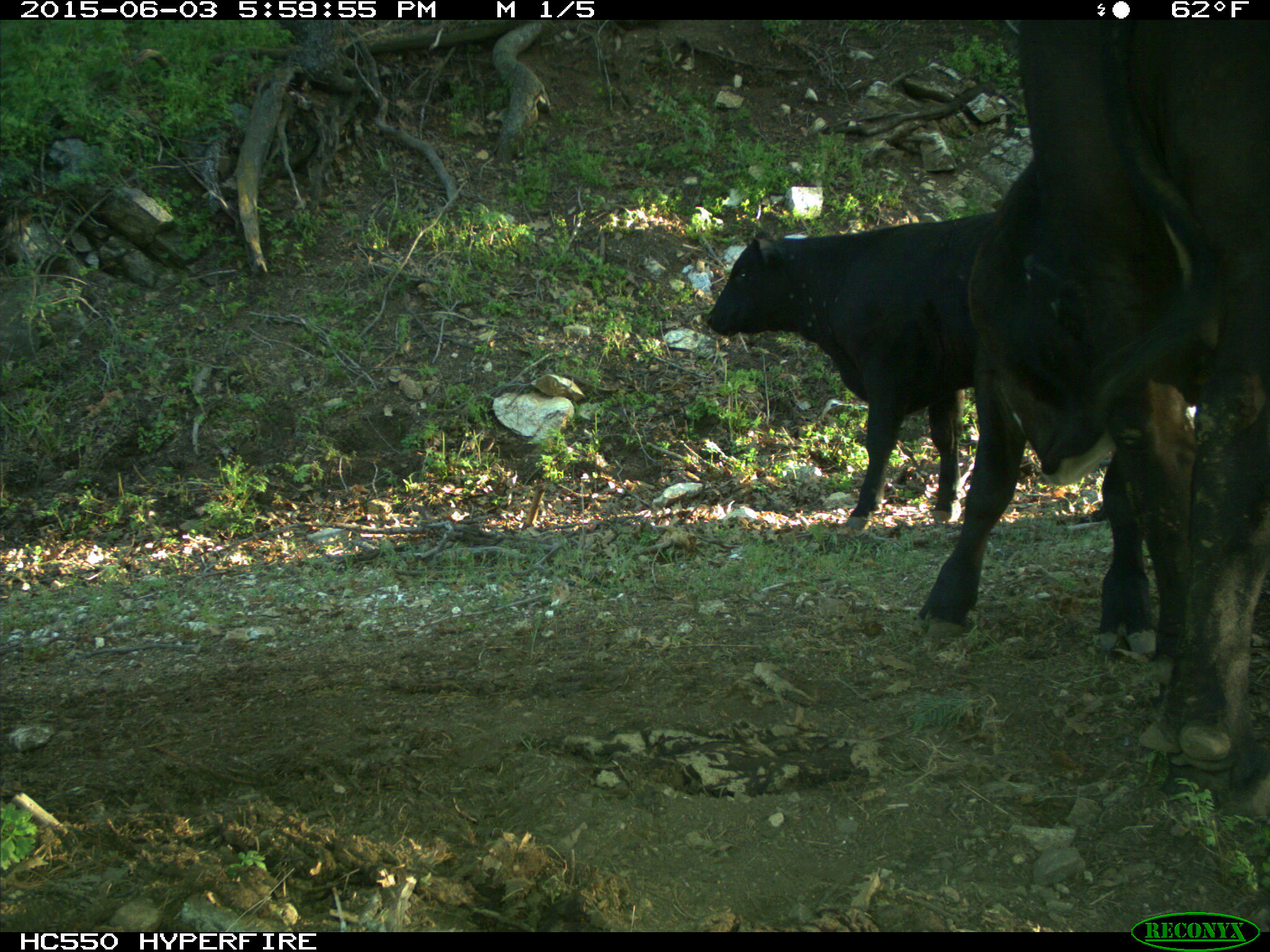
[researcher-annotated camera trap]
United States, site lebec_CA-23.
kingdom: Animalia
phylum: Chordata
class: Mammalia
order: Artiodactyla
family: Bovidae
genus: Bos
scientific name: Bos taurus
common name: domestic cow